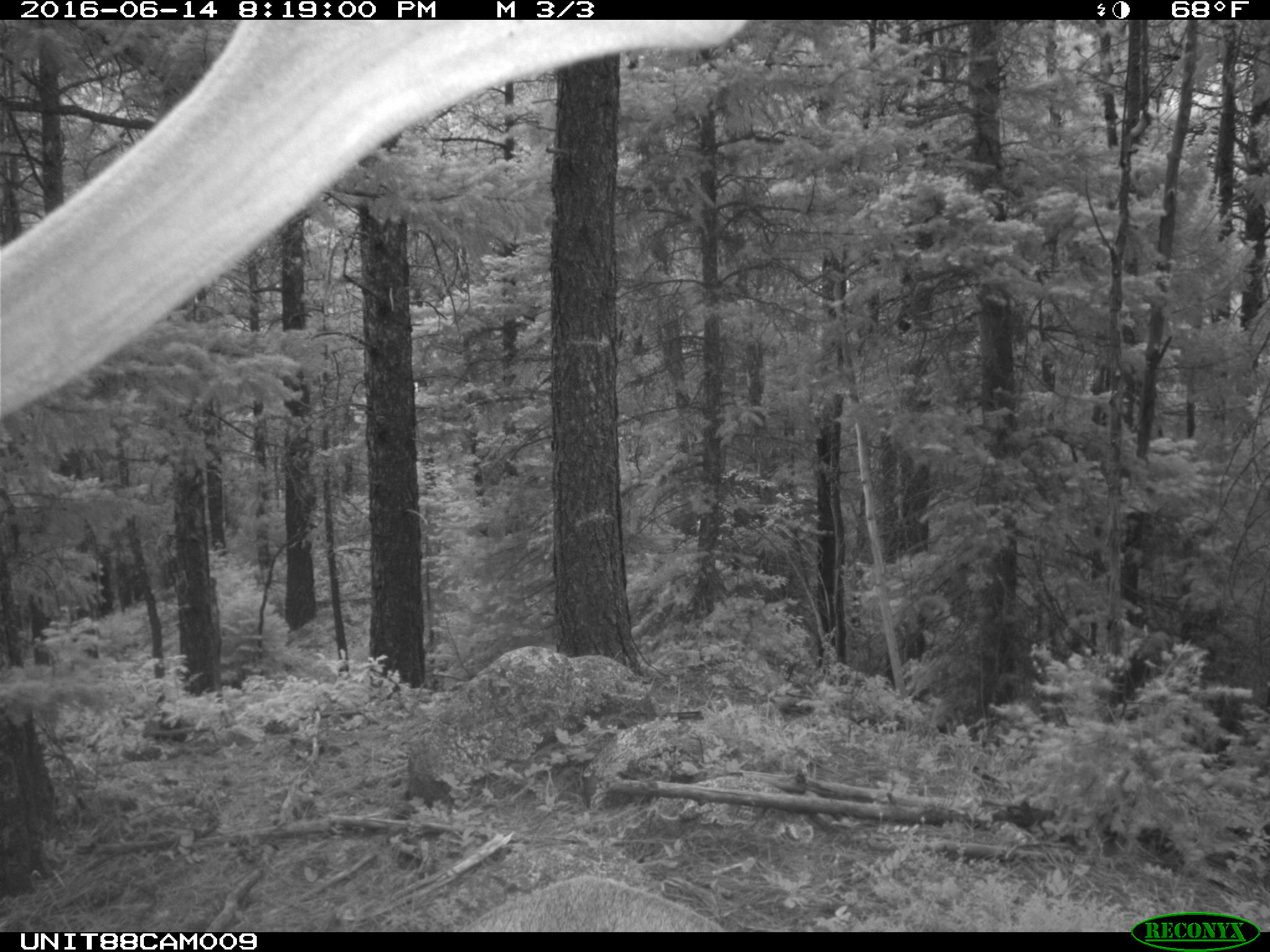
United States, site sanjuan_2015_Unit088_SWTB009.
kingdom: Animalia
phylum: Chordata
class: Mammalia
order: Artiodactyla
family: Cervidae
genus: Cervus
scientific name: Cervus elaphus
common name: red deer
Cervus elaphus (red deer).